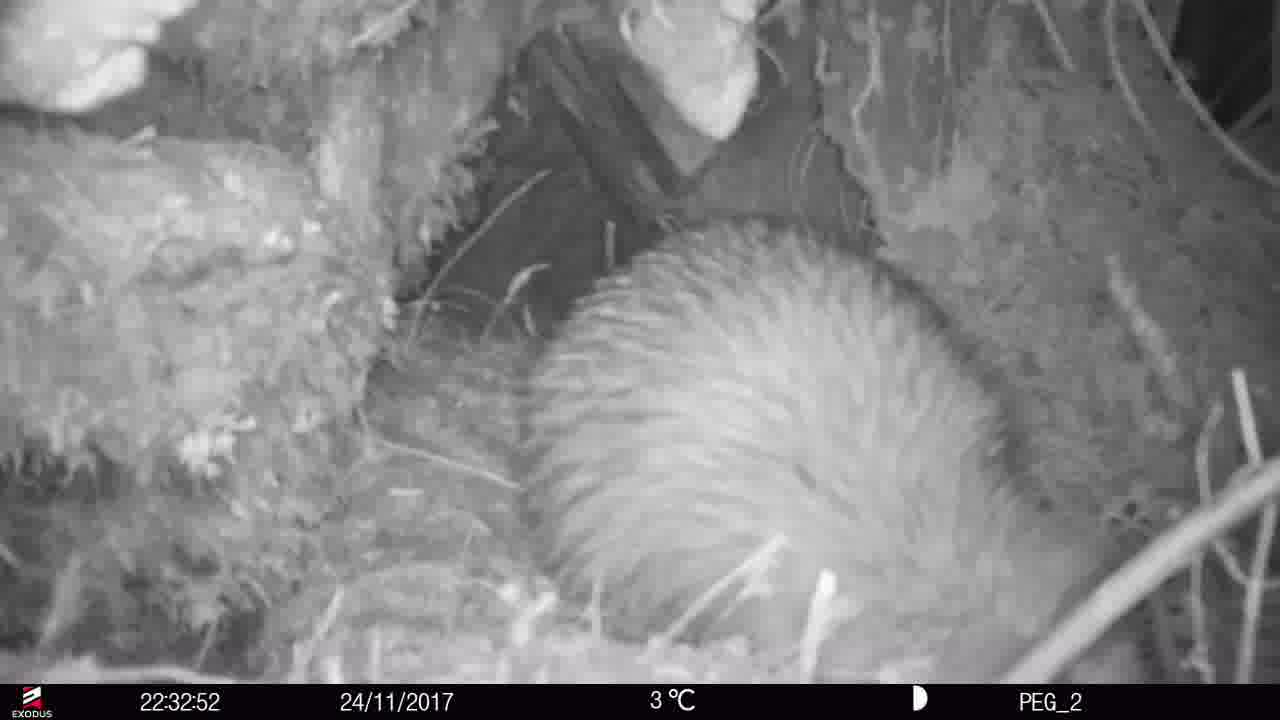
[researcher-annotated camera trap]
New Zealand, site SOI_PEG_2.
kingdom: Animalia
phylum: Chordata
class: Aves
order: Apterygiformes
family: Apterygidae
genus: Apteryx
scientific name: Apteryx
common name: kiwi